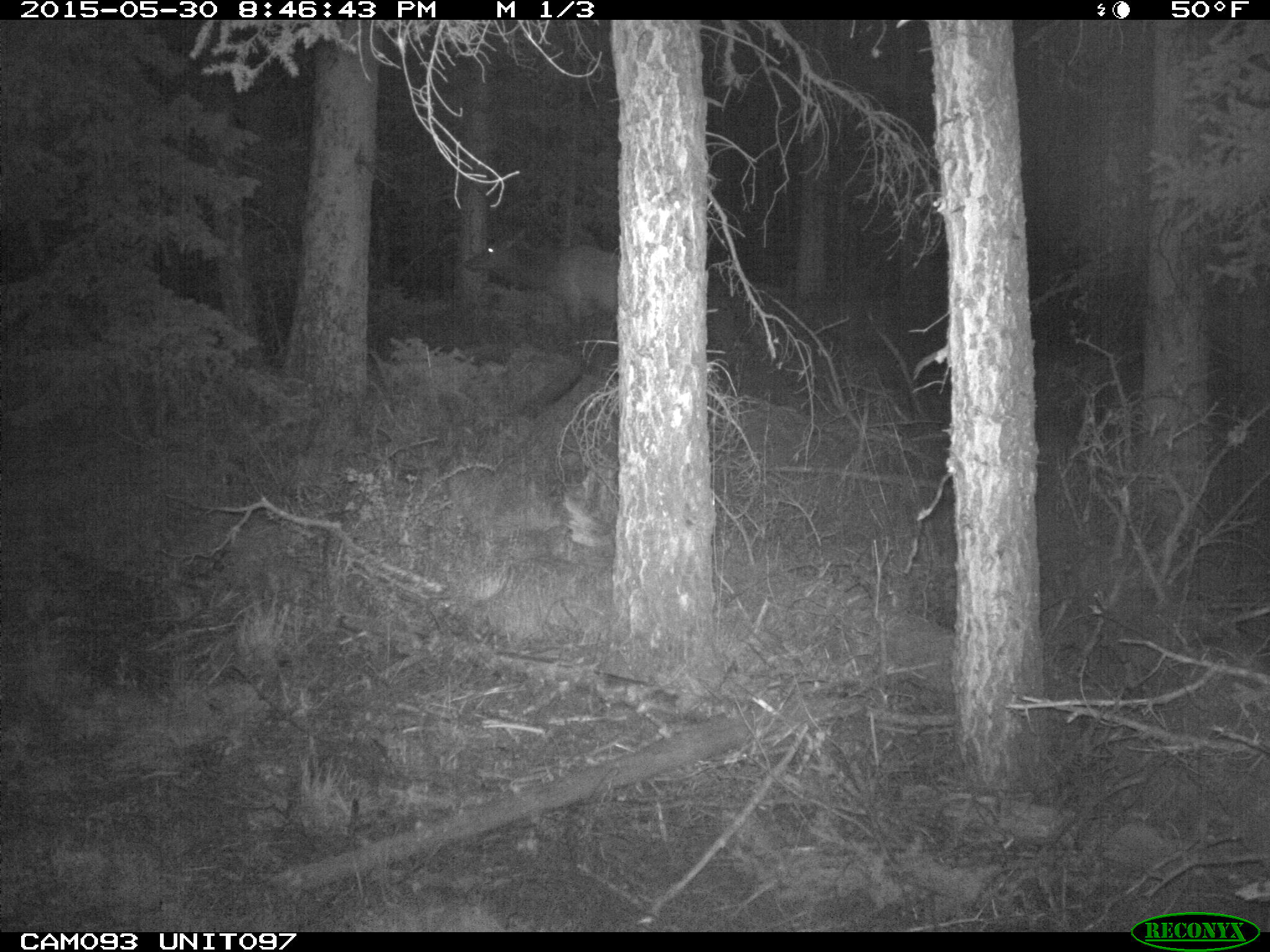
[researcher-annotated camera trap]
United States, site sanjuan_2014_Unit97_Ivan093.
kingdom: Animalia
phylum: Chordata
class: Mammalia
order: Artiodactyla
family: Cervidae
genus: Cervus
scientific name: Cervus elaphus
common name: red deer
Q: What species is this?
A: Cervus elaphus (red deer).